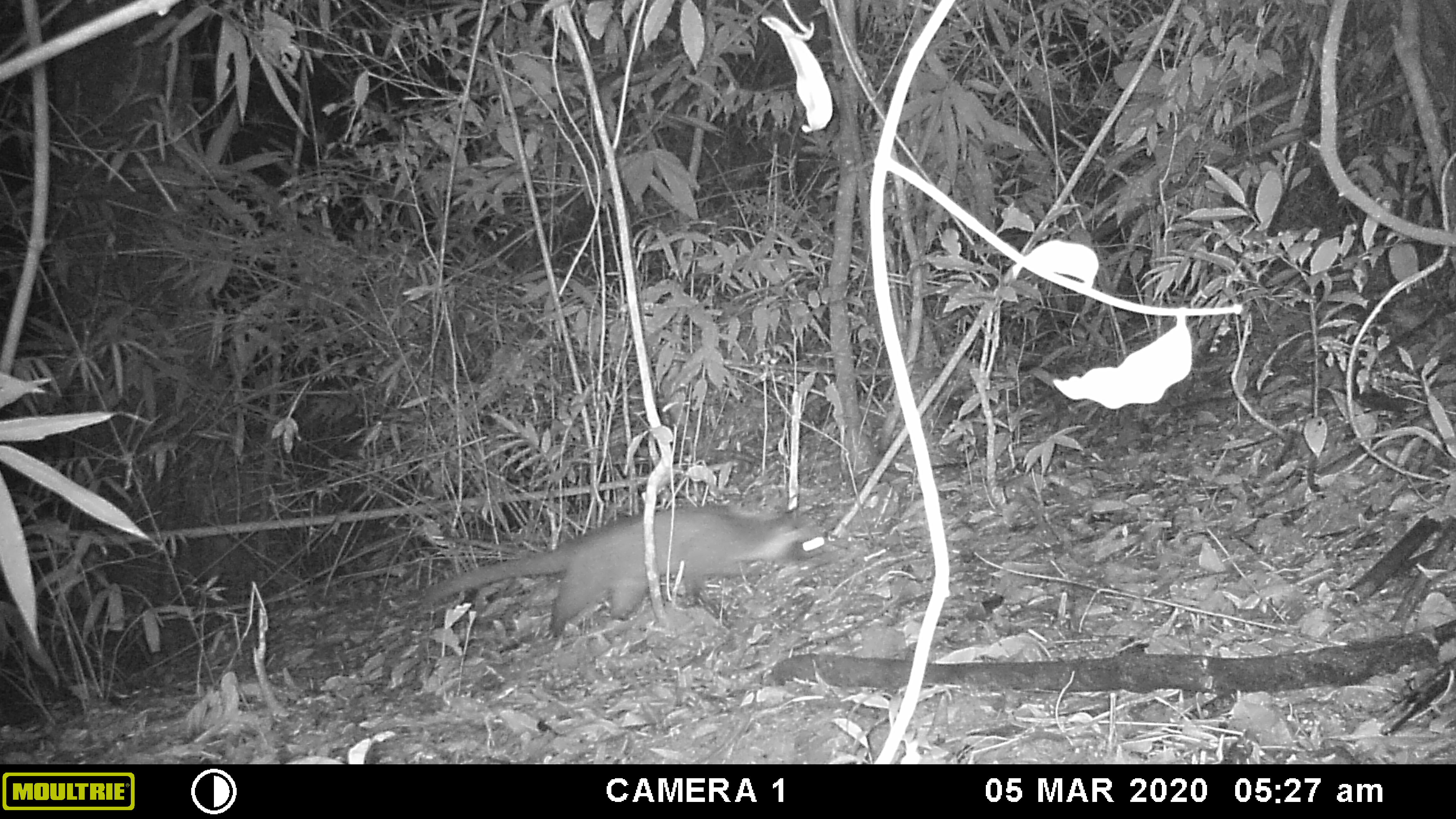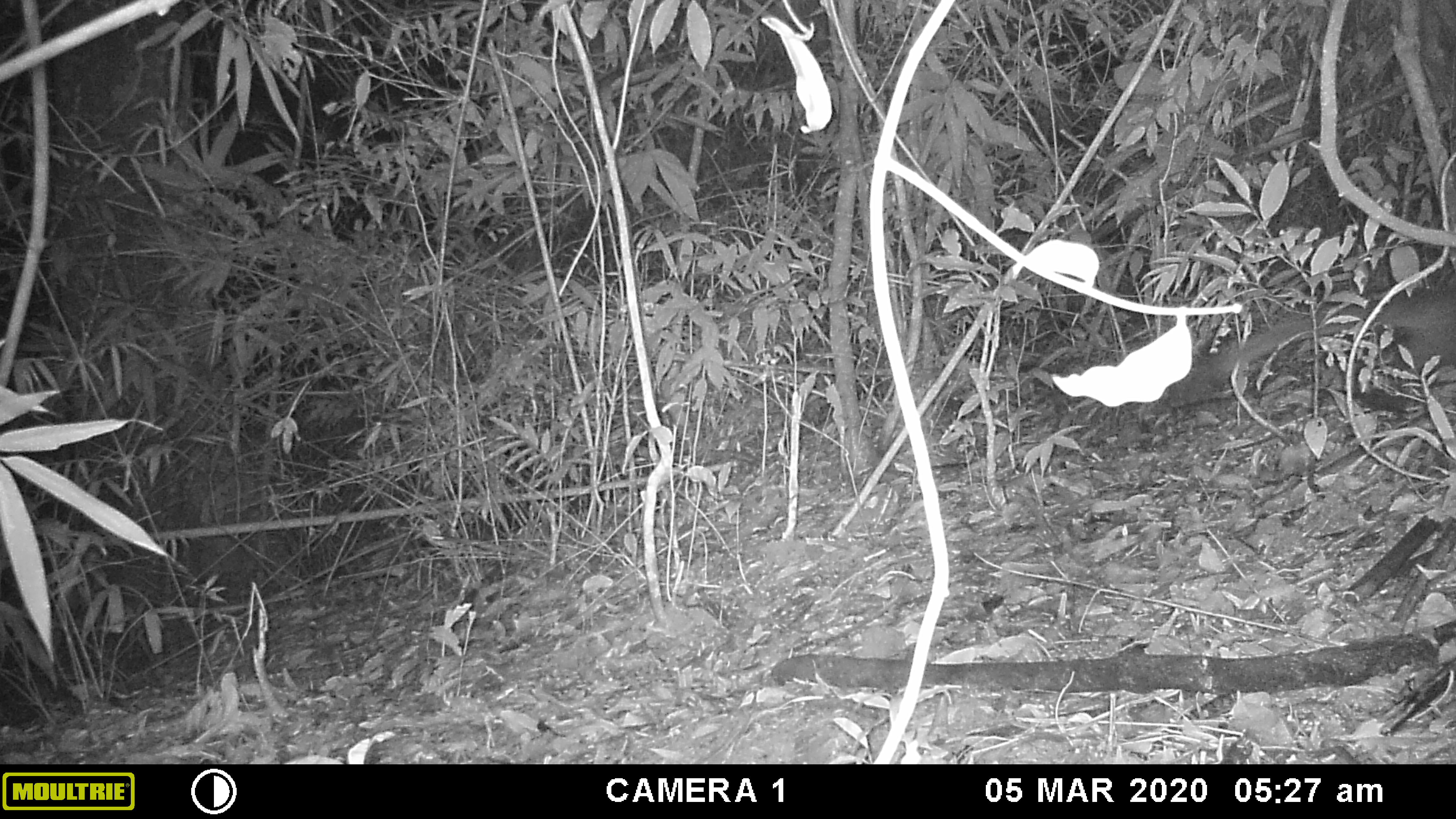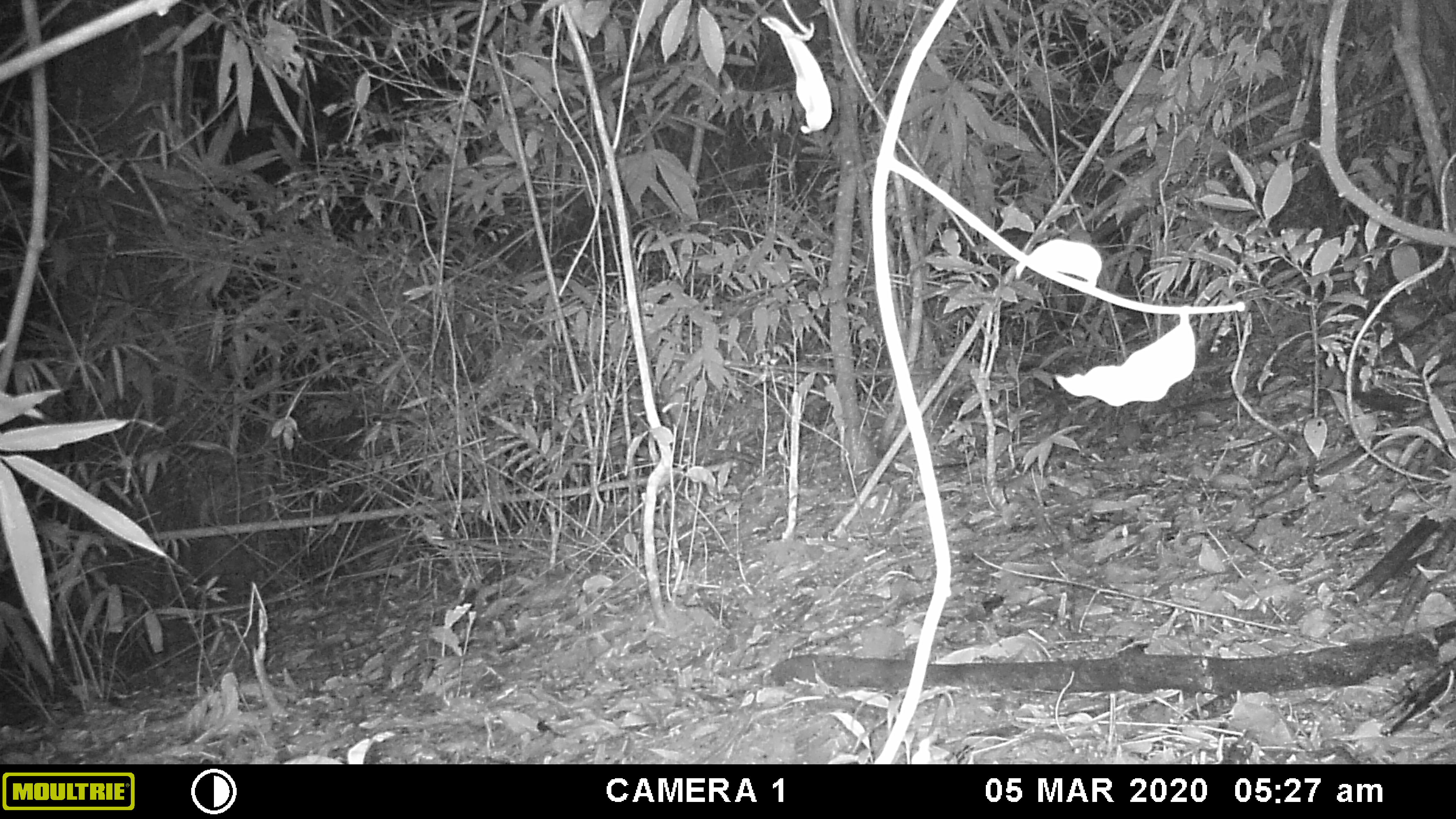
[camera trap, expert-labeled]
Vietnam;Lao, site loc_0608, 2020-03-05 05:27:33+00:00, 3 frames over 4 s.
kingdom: Animalia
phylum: Chordata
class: Mammalia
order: Carnivora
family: Viverridae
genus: Paguma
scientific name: Paguma larvata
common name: masked palm civet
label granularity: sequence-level